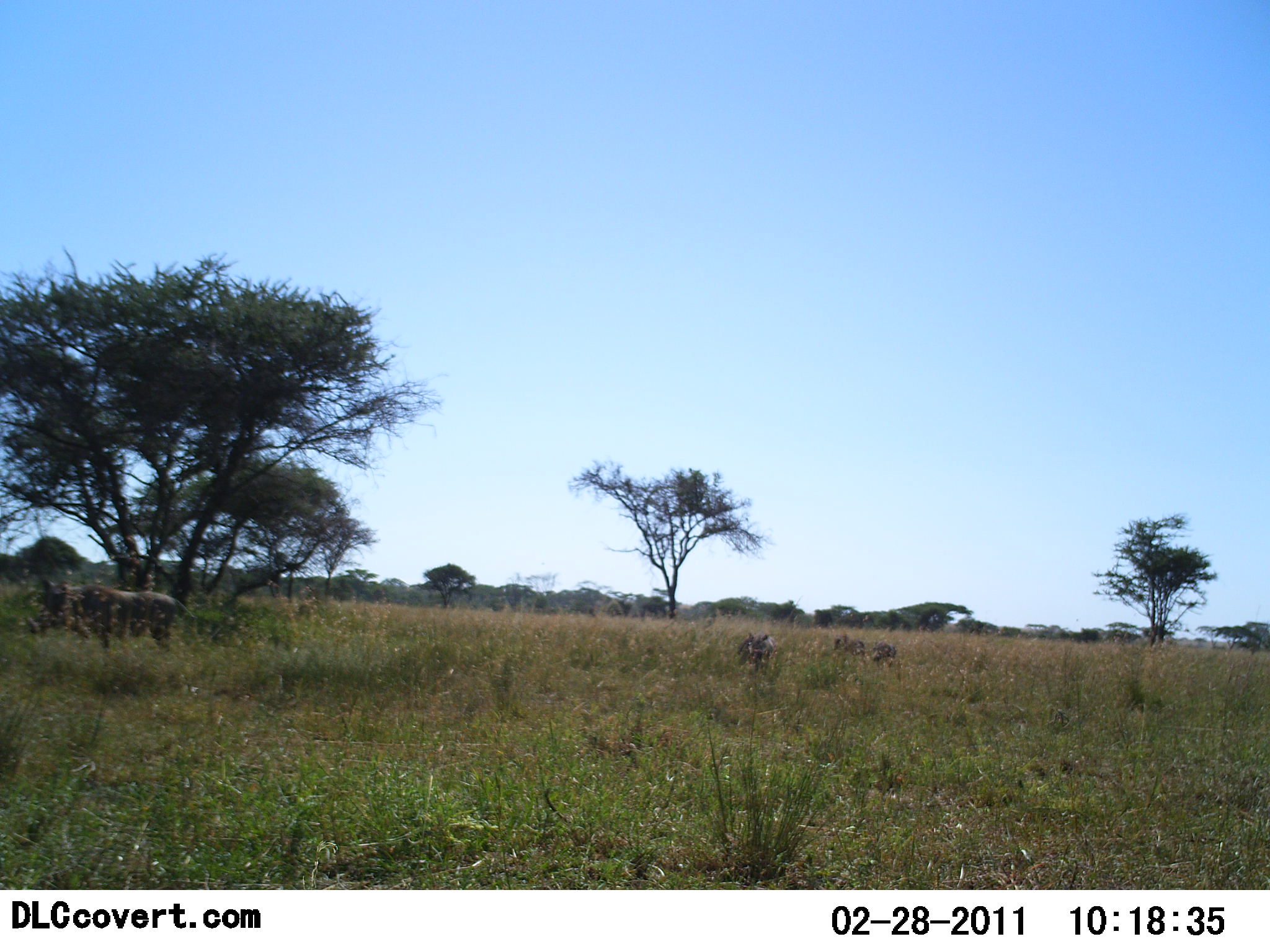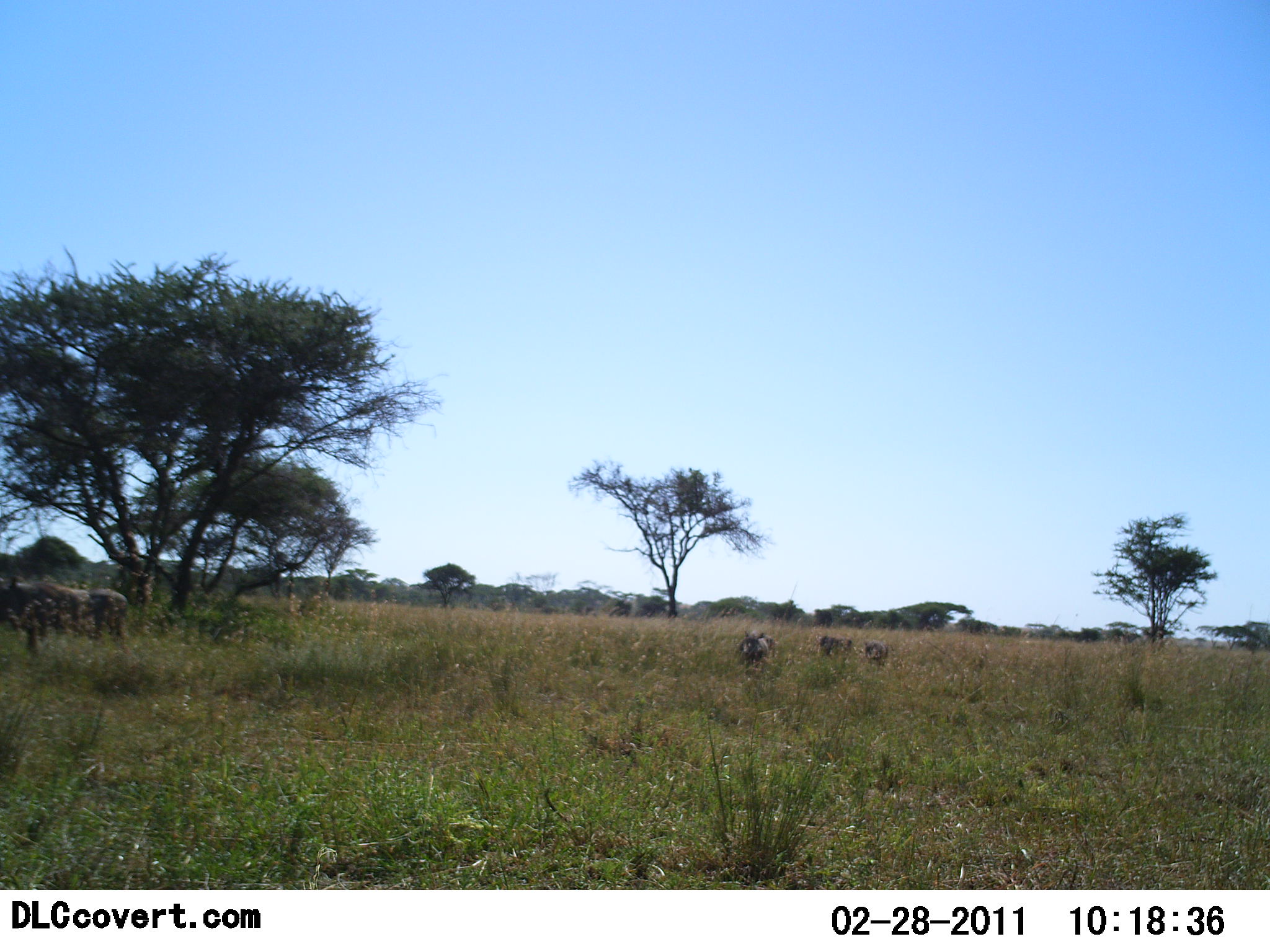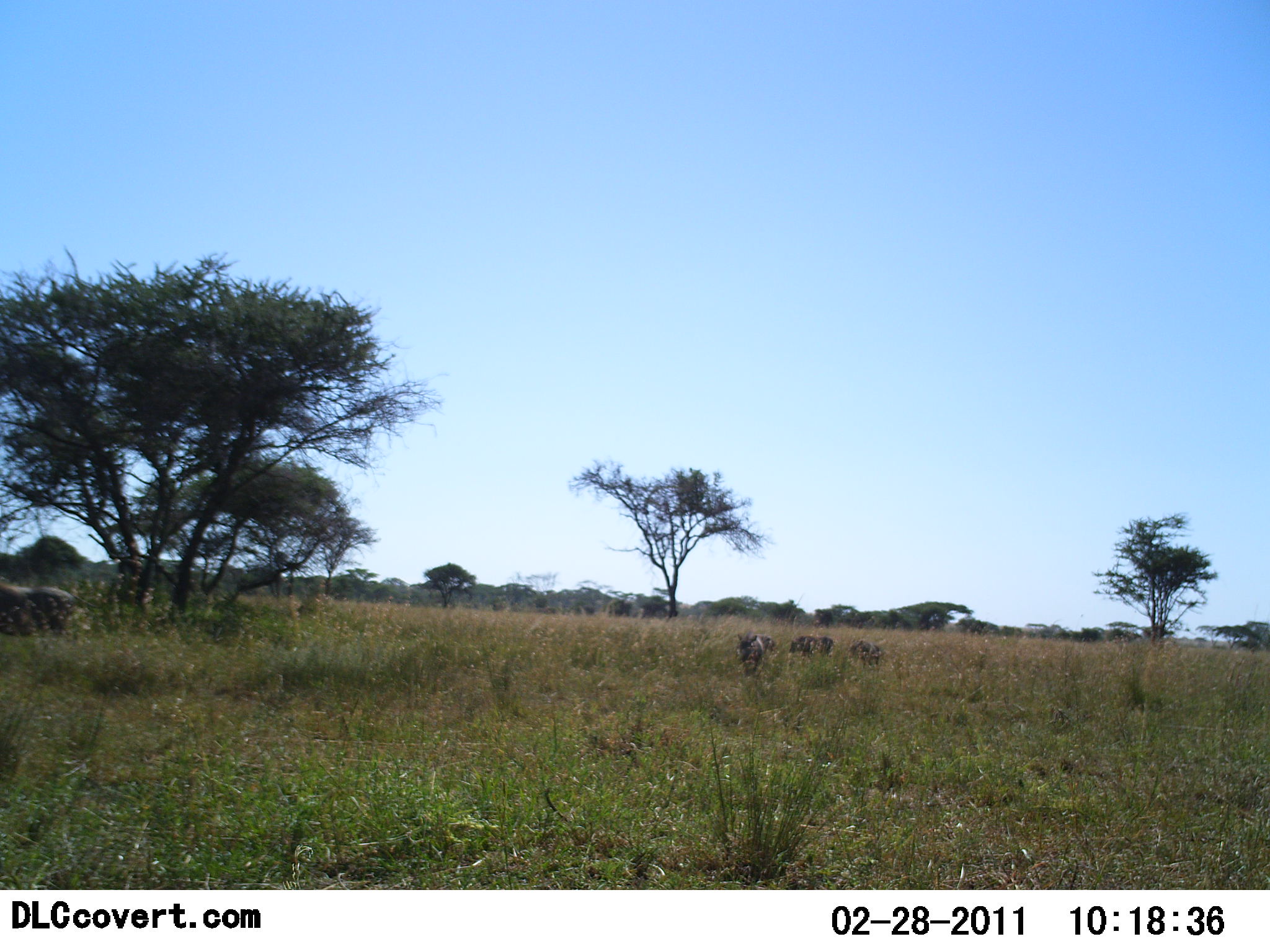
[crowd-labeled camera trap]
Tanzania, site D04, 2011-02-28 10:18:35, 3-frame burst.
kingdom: Animalia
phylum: Chordata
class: Mammalia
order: Artiodactyla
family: Suidae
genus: Phacochoerus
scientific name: Phacochoerus africanus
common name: warthog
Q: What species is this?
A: Warthog (Phacochoerus africanus).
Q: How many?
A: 4.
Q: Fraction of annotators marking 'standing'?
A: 14%.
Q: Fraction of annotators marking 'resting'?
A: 29%.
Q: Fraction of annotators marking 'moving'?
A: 86%.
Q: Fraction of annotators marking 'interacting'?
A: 0%.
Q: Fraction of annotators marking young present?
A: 14%.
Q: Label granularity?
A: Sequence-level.